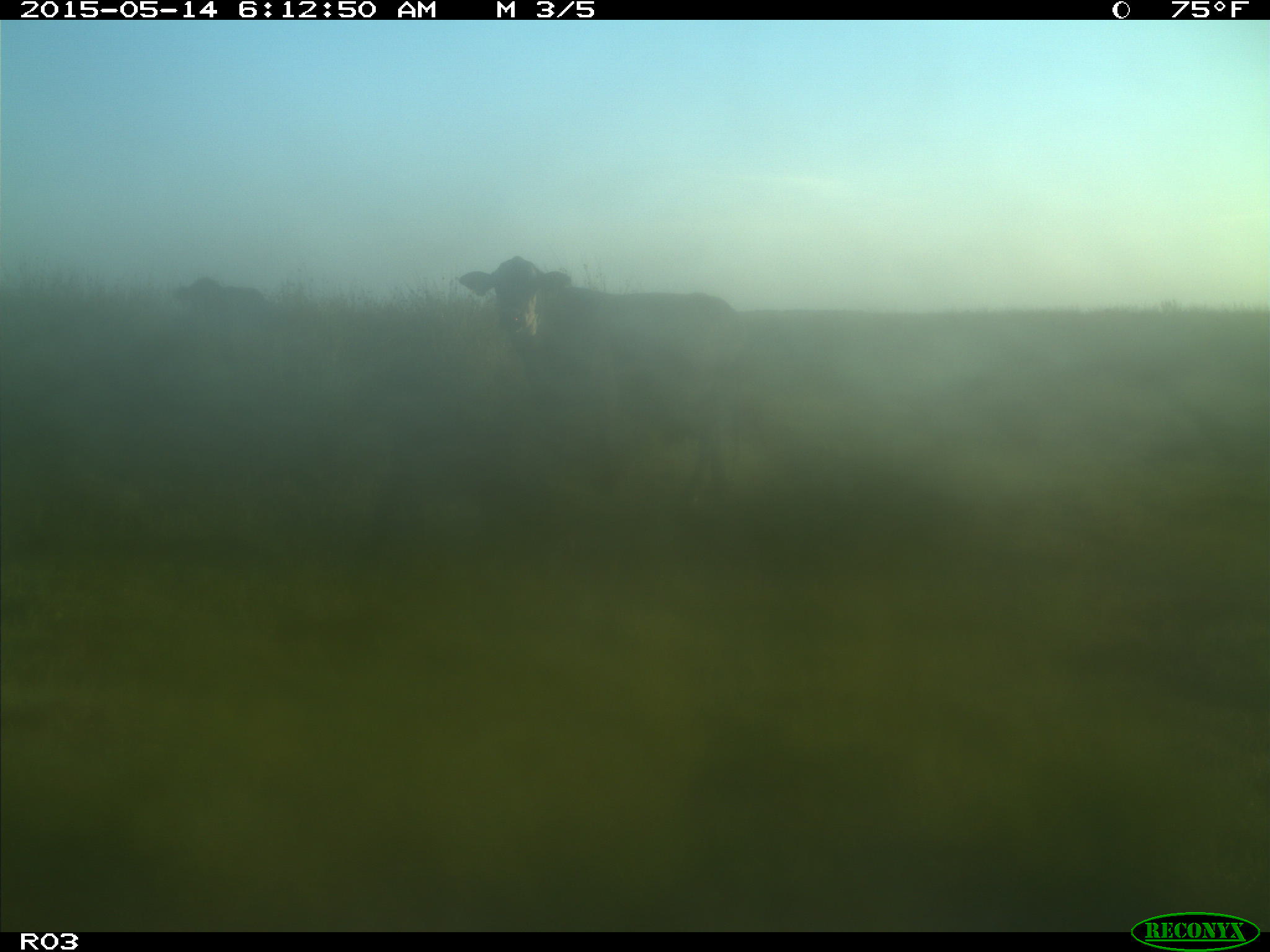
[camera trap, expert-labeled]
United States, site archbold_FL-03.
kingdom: Animalia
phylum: Chordata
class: Mammalia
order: Artiodactyla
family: Bovidae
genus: Bos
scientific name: Bos taurus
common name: domestic cow